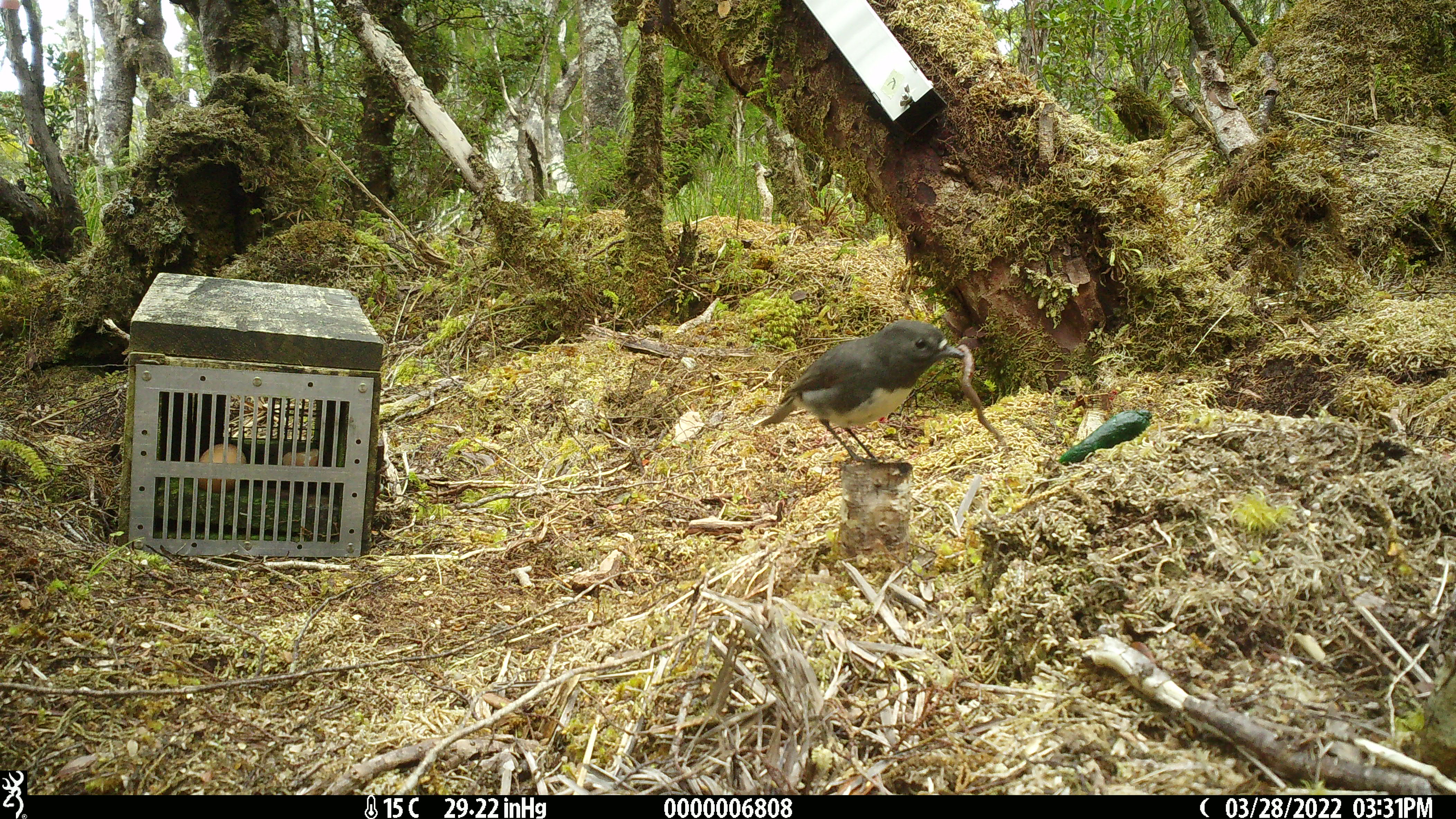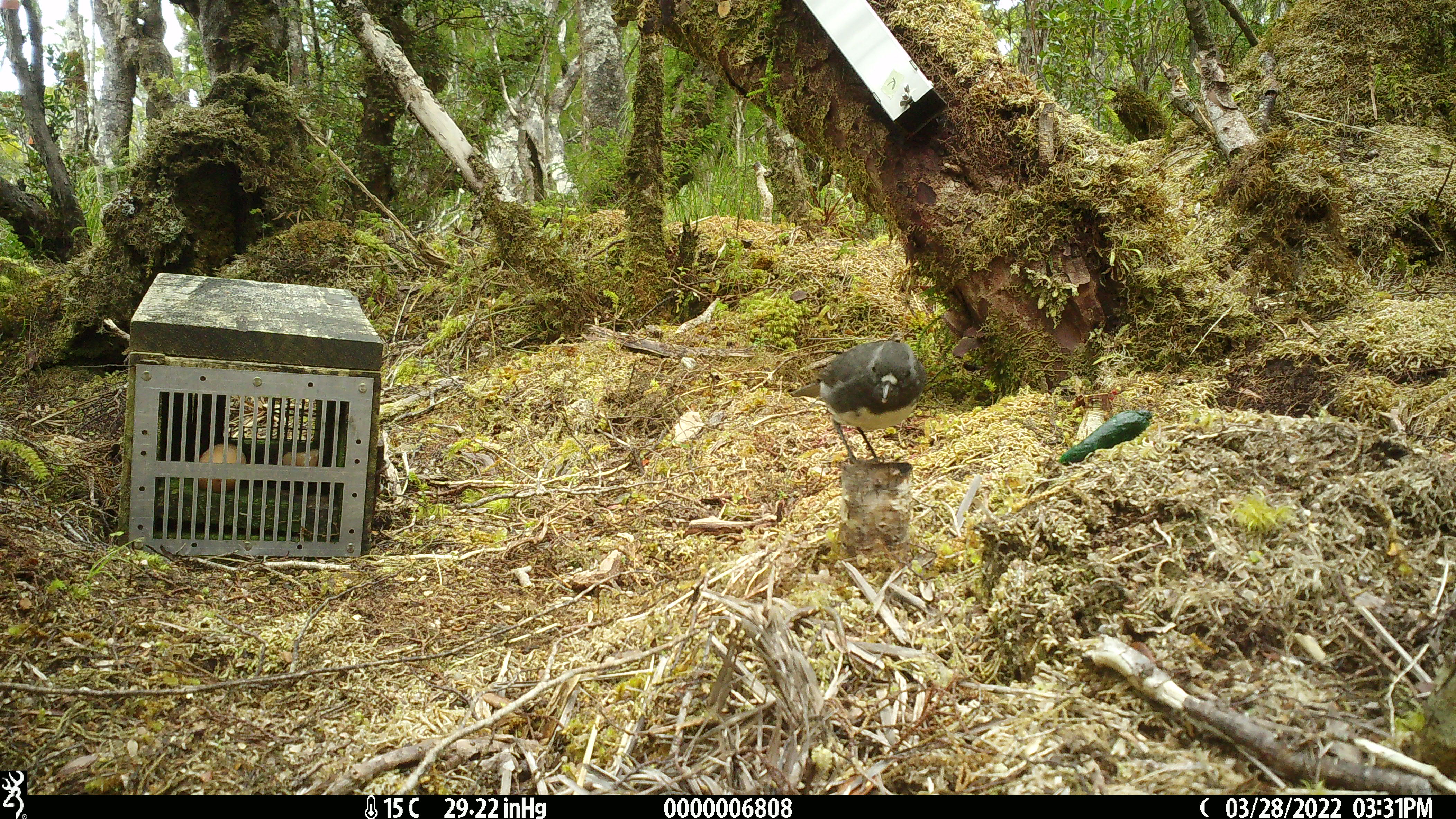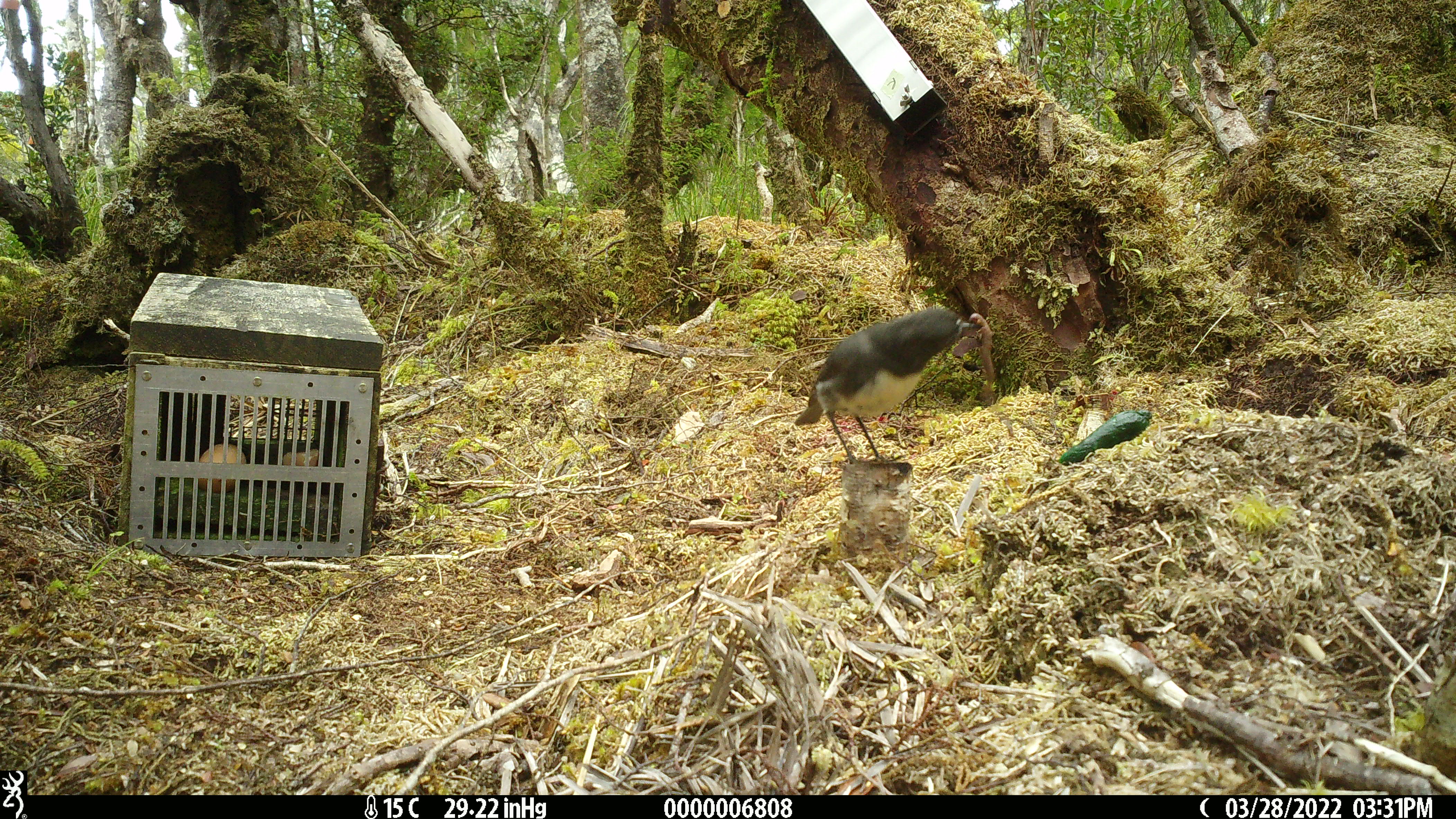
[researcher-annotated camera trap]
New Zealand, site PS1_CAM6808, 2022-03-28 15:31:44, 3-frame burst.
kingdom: Animalia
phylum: Chordata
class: Aves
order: Passeriformes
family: Petroicidae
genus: Petroica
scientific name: Petroica australis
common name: new zealand robin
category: robin